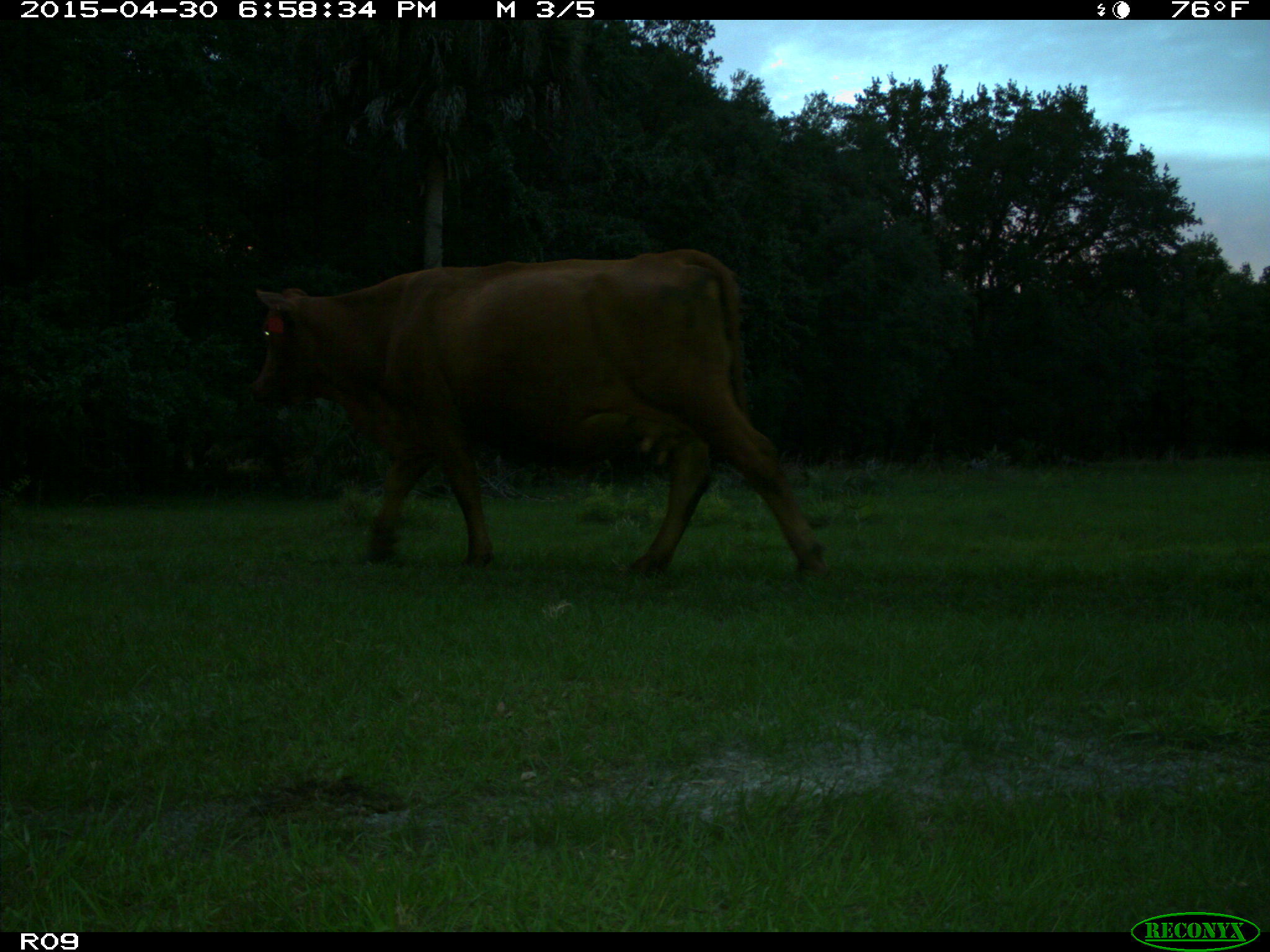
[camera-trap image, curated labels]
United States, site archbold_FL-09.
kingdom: Animalia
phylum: Chordata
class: Mammalia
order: Artiodactyla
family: Bovidae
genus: Bos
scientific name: Bos taurus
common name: domestic cow